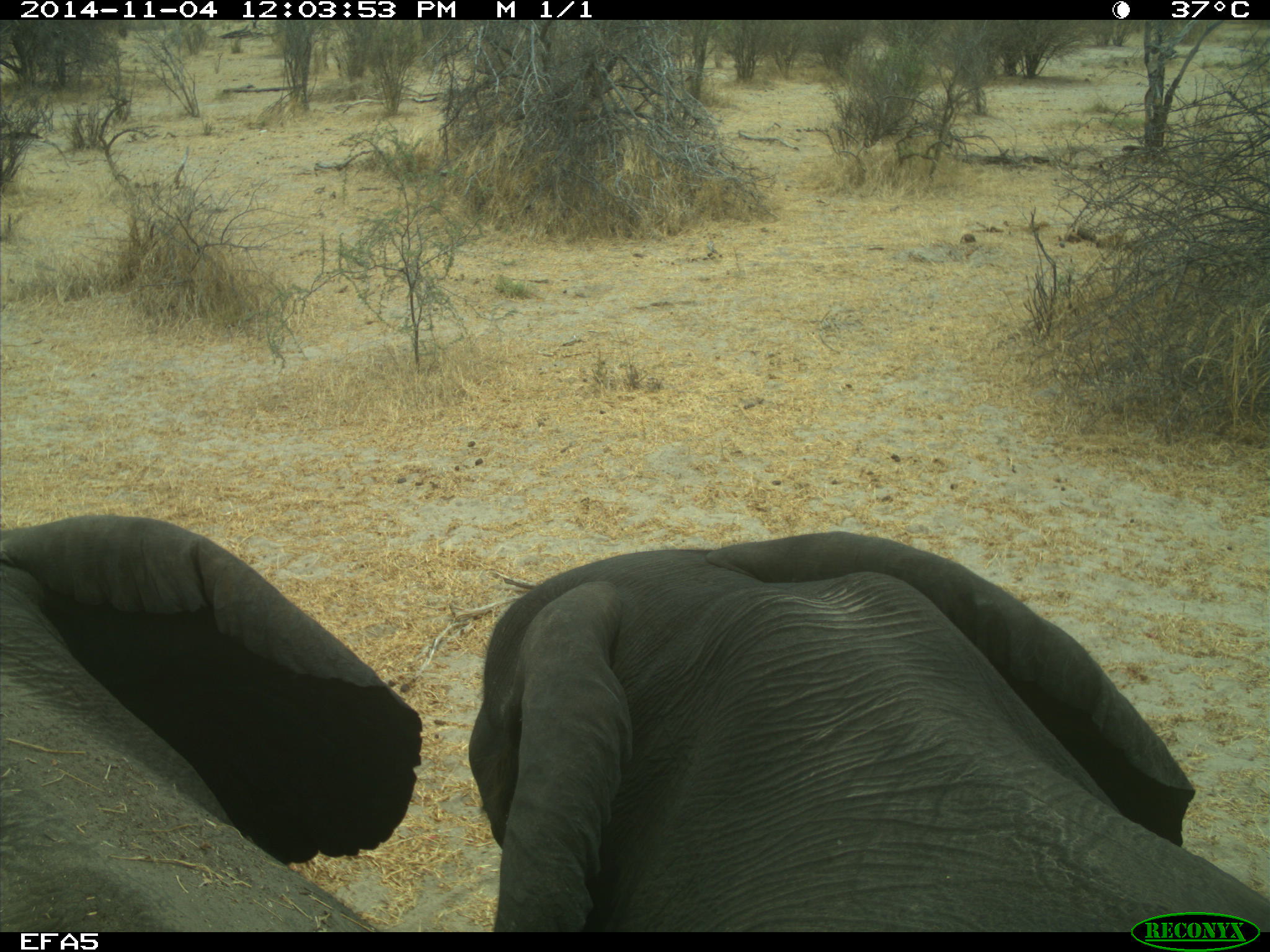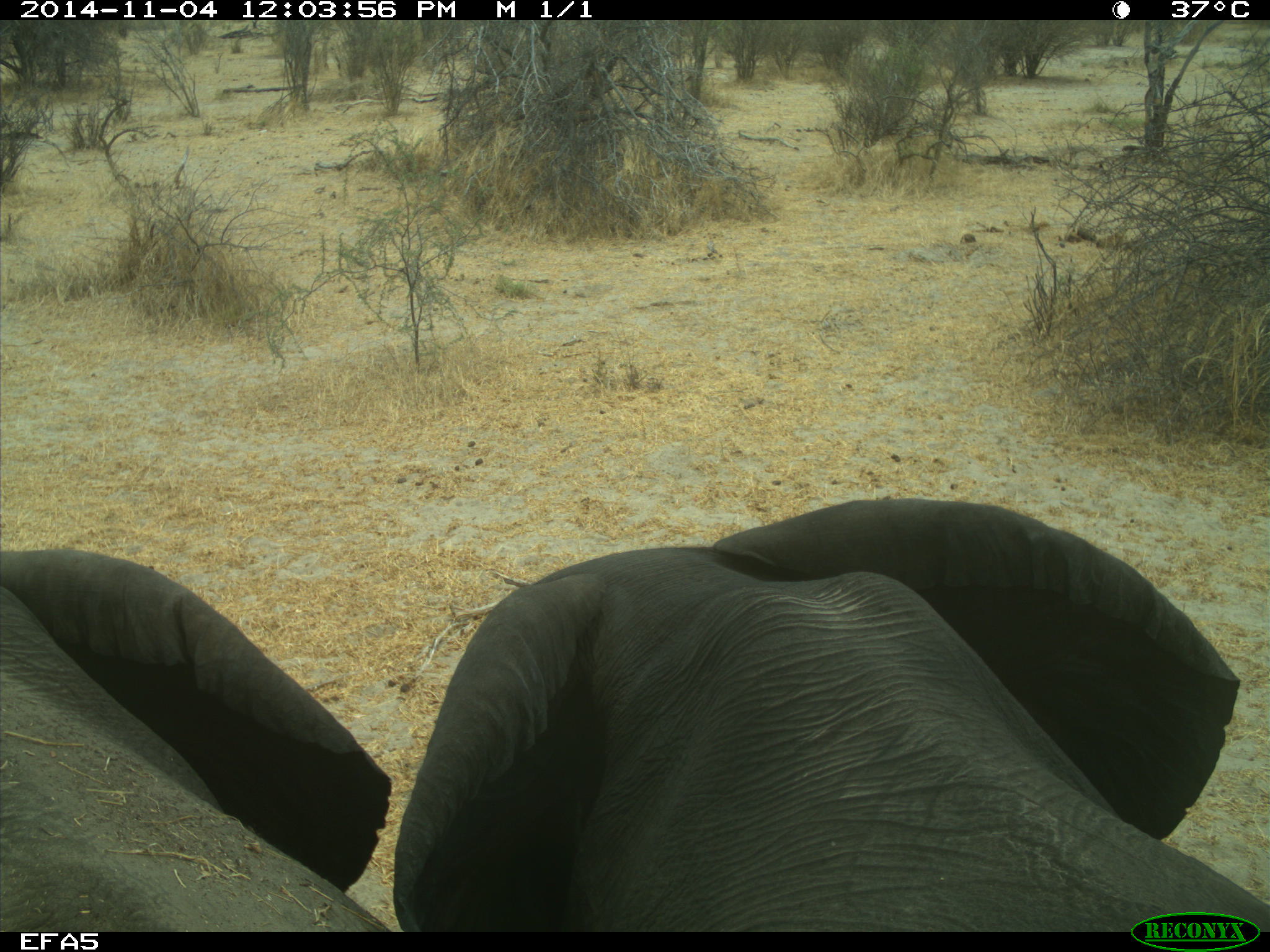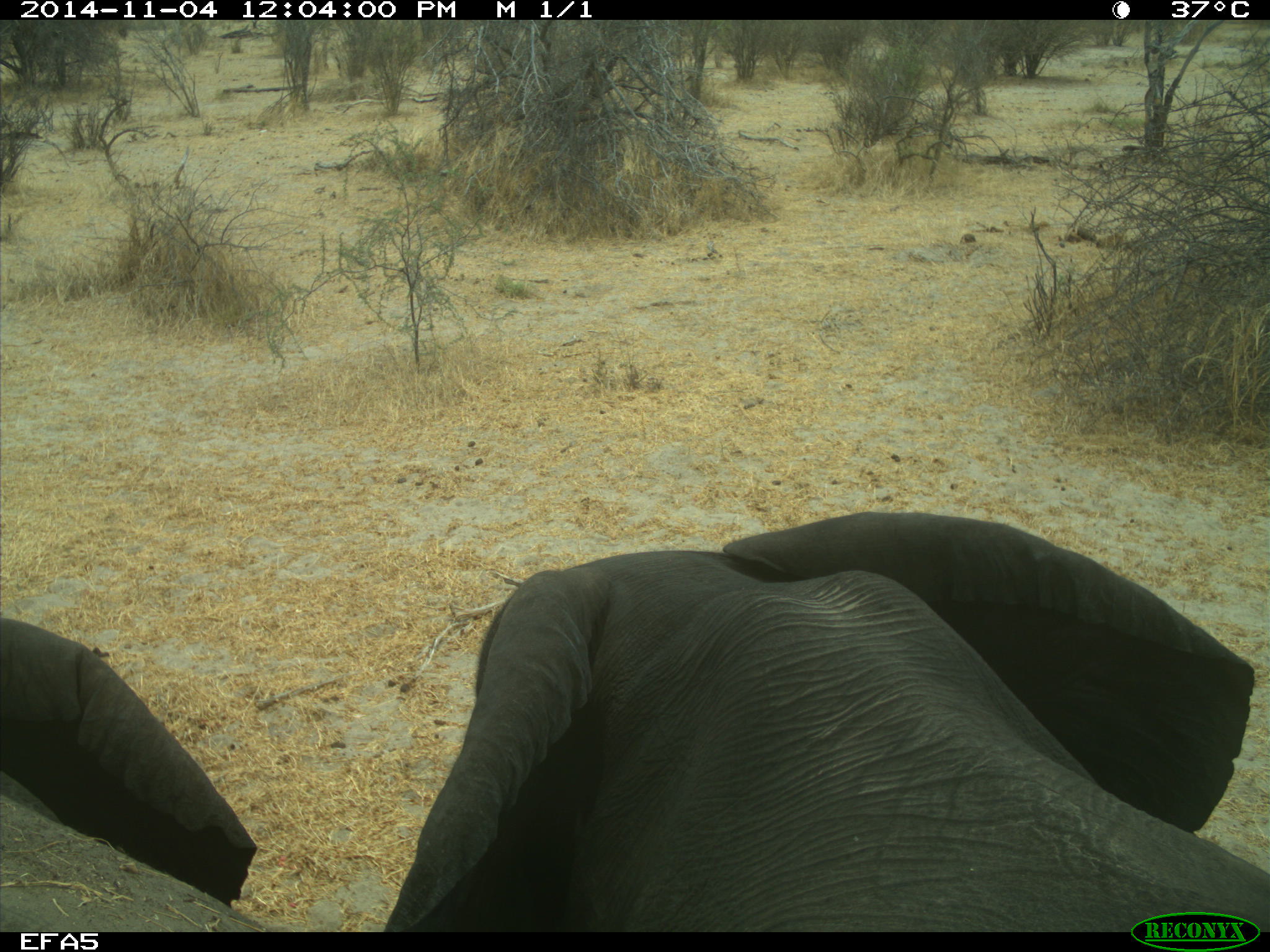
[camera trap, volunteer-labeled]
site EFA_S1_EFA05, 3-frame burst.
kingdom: Animalia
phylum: Chordata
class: Mammalia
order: Proboscidea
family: Elephantidae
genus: Loxodonta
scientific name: Loxodonta africana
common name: african bush elephant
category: elephant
Elephant (african bush elephant) (Loxodonta africana), count 2. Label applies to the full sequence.